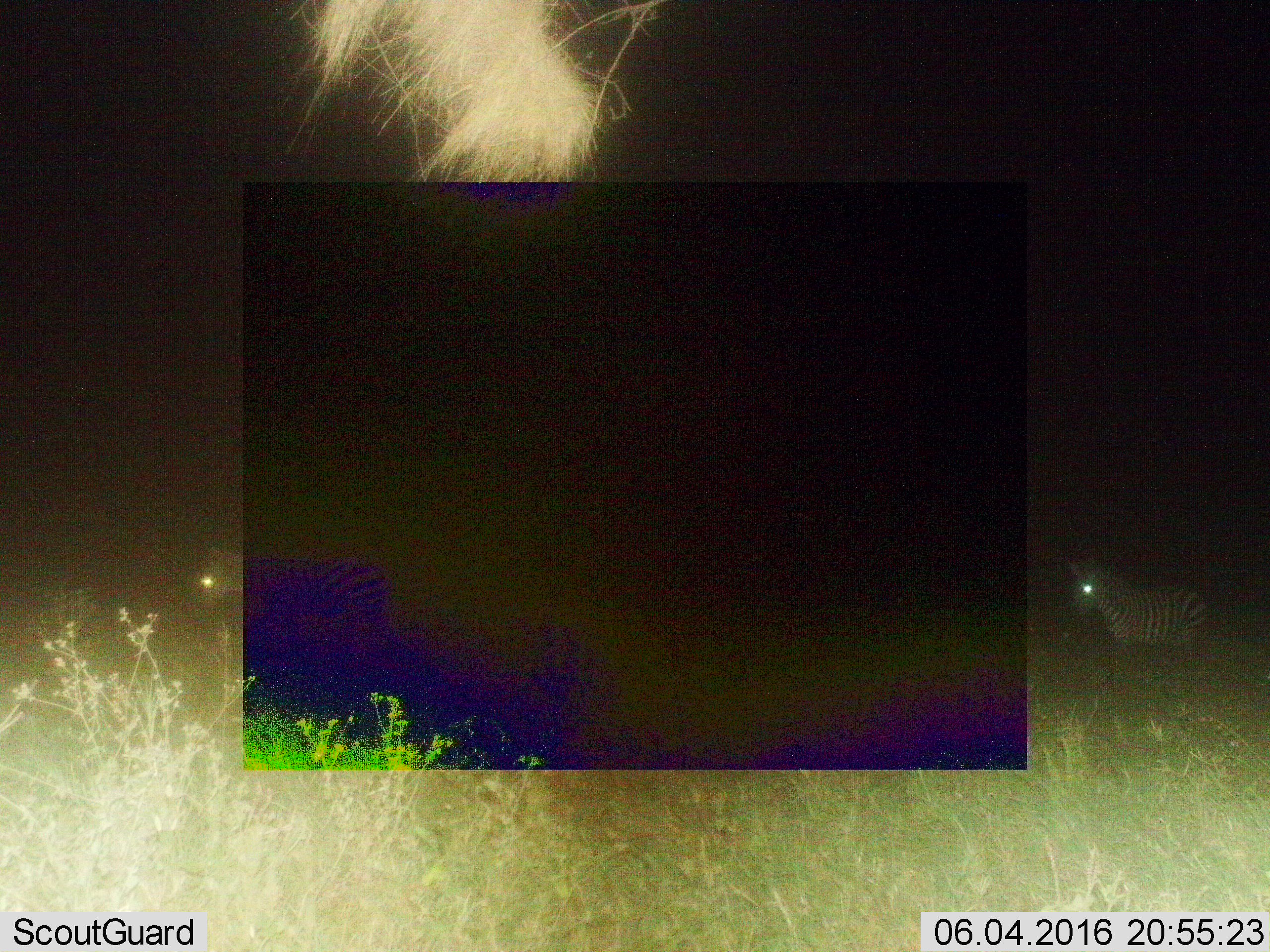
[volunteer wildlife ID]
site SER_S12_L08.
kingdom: Animalia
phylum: Chordata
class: Mammalia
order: Perissodactyla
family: Equidae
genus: Equus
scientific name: Equus quagga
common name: plains zebra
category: zebraplains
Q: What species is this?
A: Zebraplains (plains zebra) (Equus quagga).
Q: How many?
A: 2.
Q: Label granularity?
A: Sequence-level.